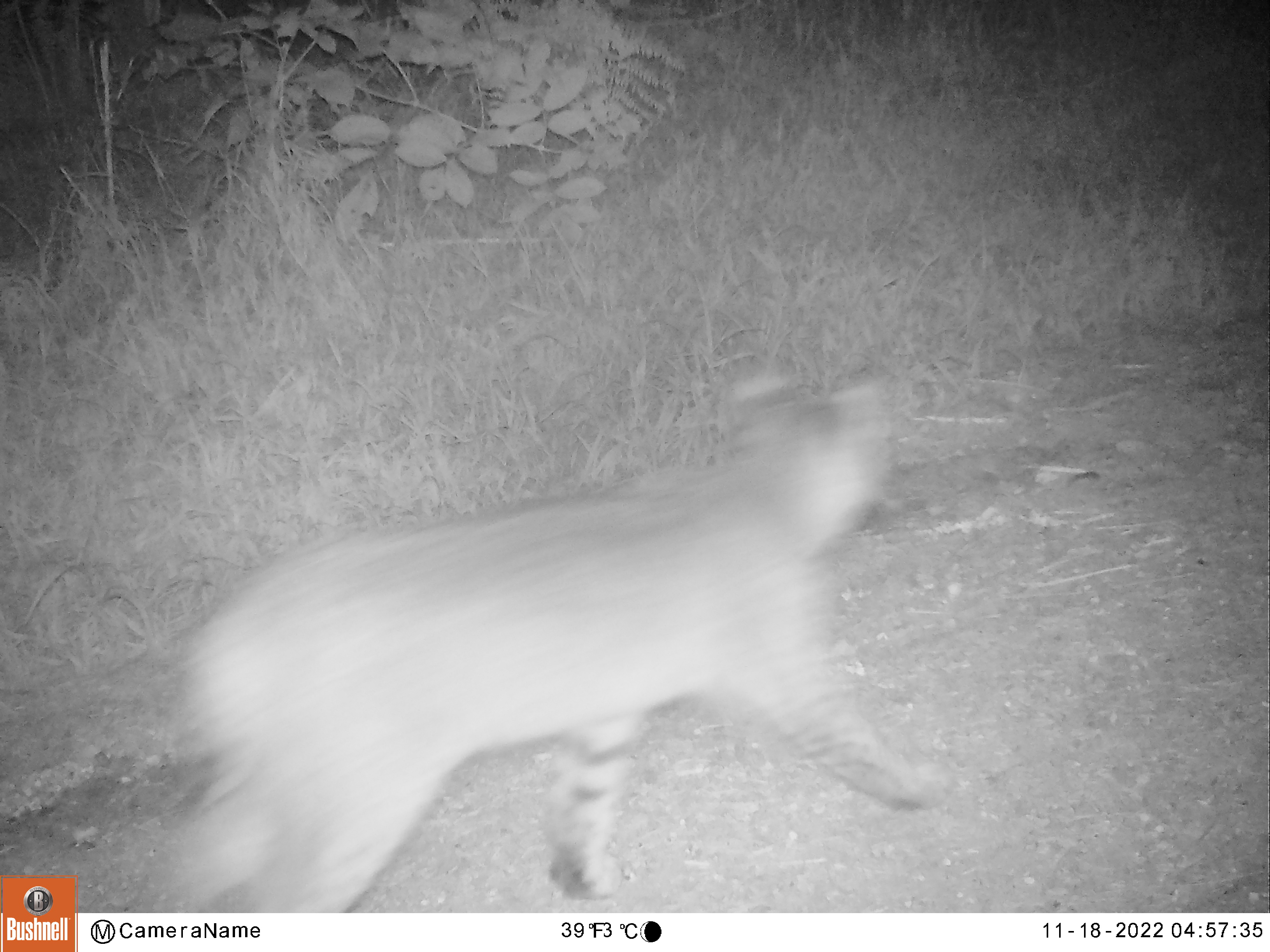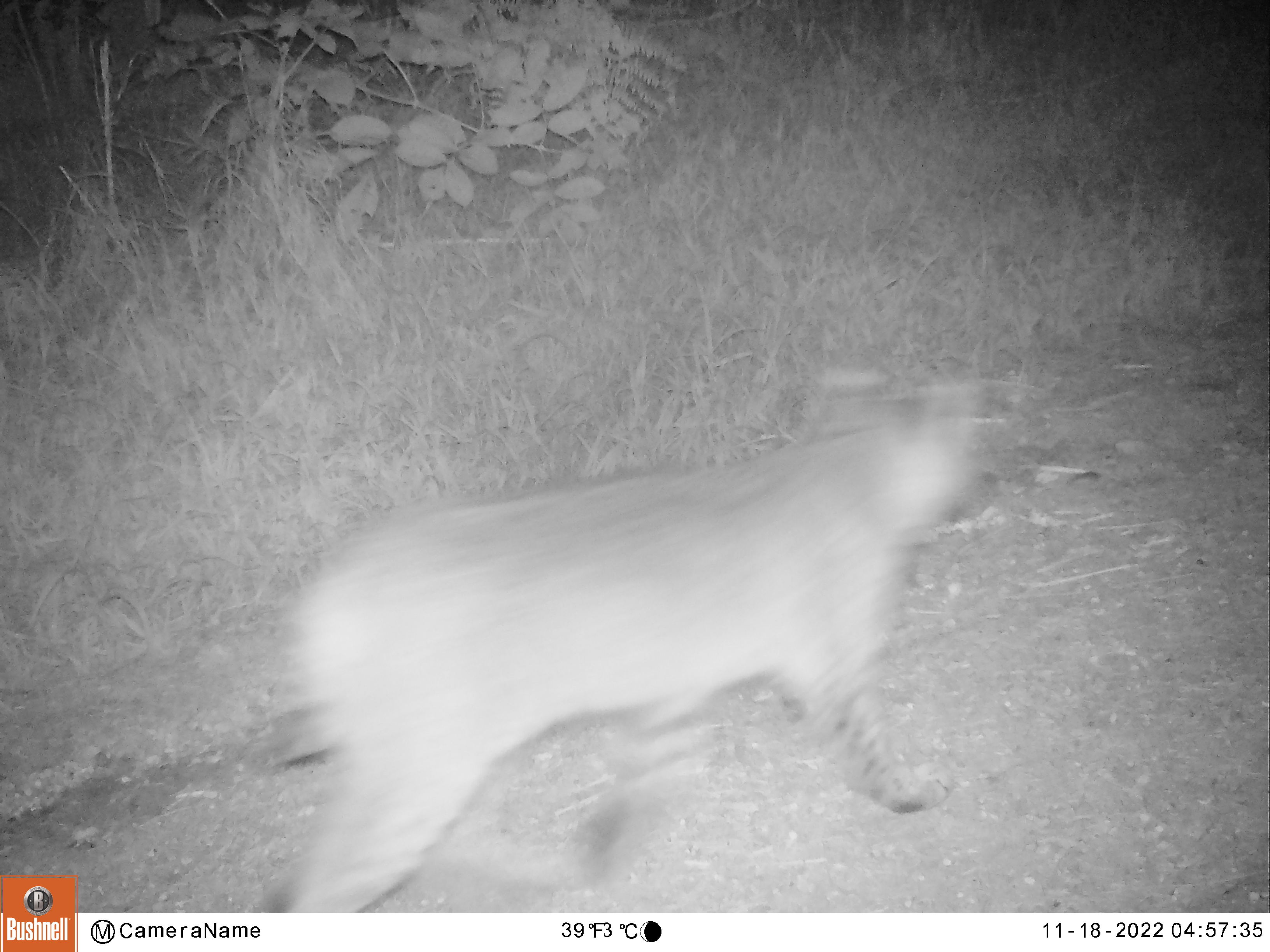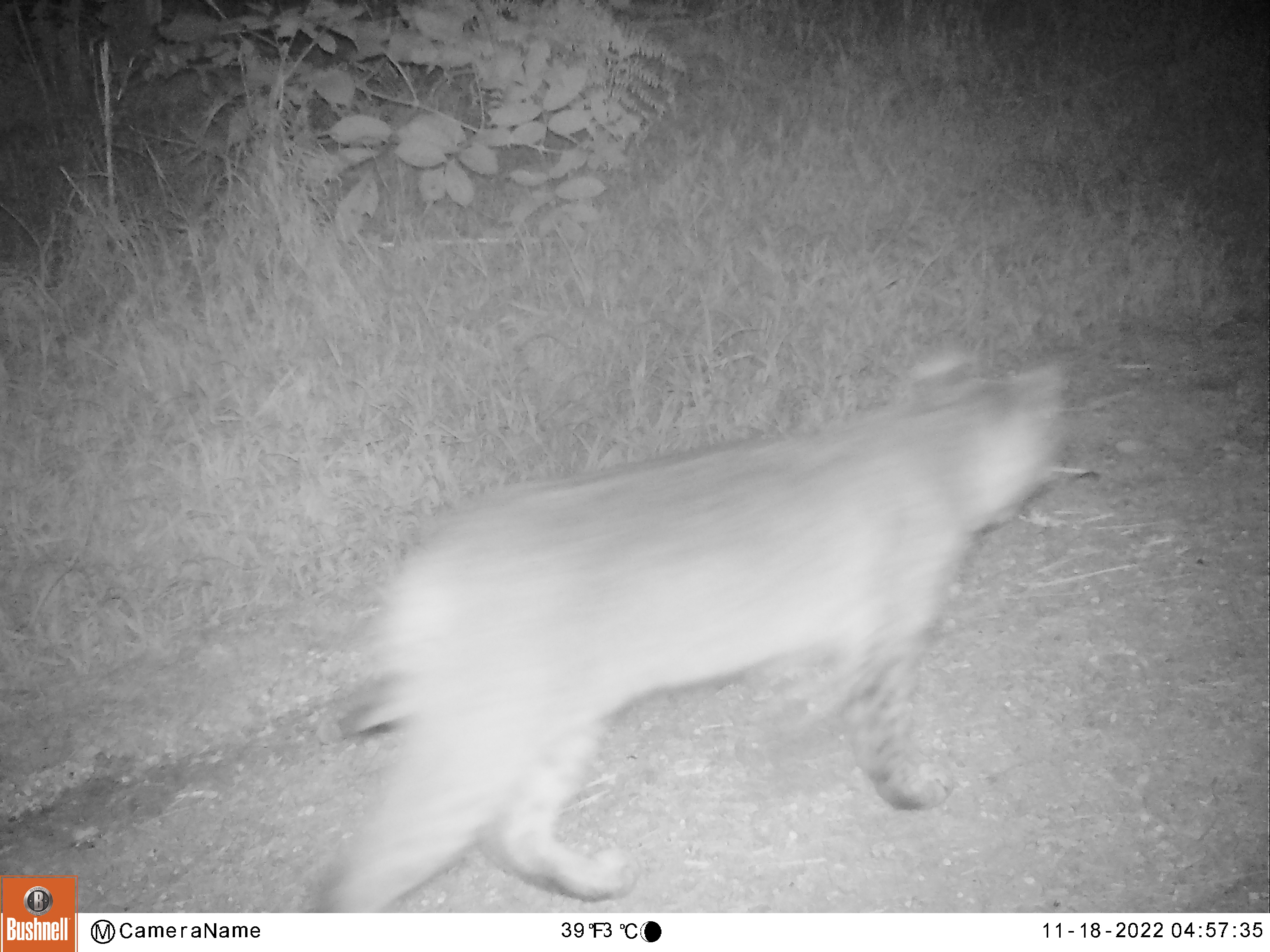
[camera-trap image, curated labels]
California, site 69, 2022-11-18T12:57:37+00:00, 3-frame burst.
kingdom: Animalia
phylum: Chordata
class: Mammalia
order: Carnivora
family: Felidae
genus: Lynx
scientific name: Lynx rufus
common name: bobcat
Bobcat (Lynx rufus).